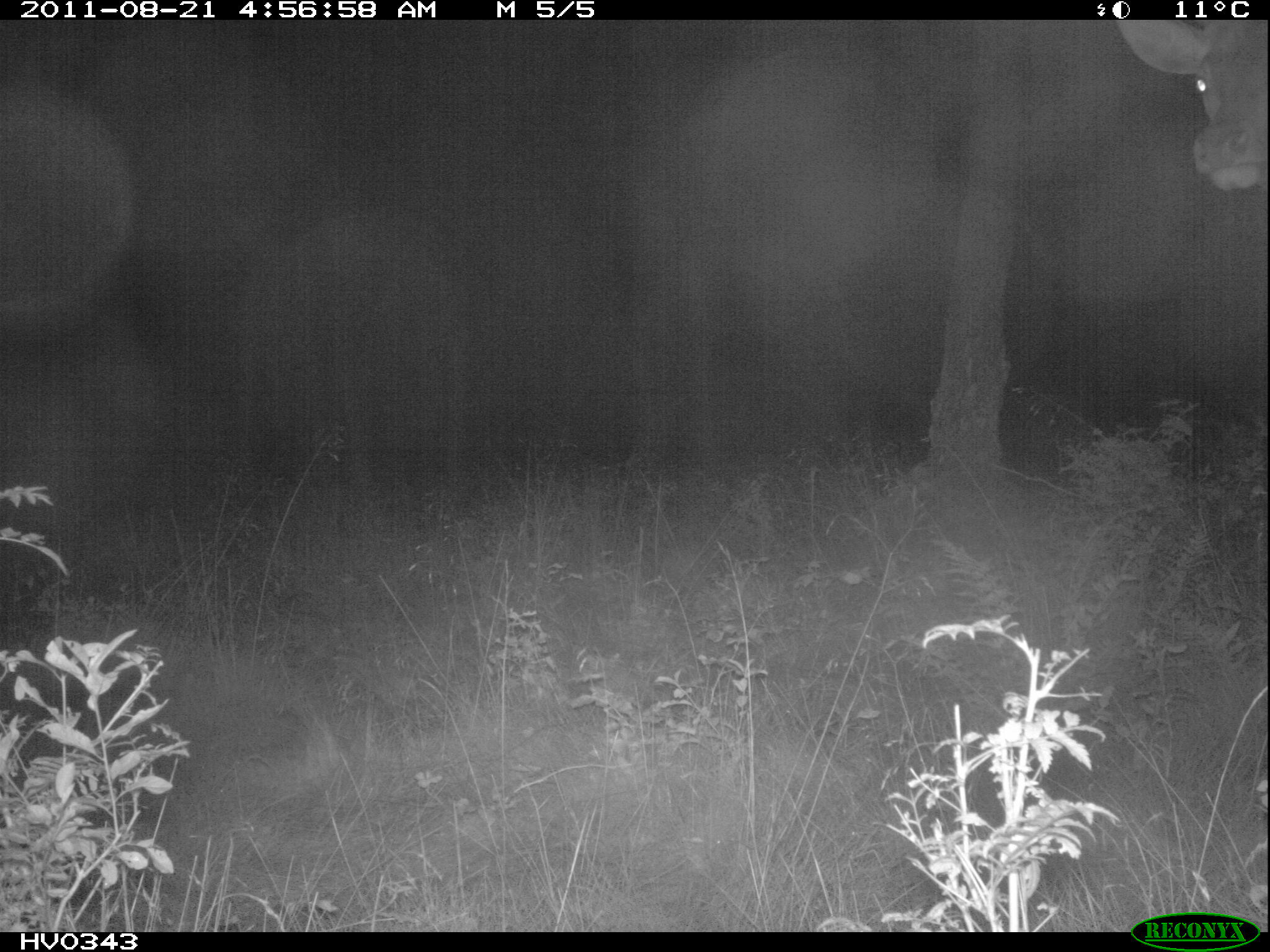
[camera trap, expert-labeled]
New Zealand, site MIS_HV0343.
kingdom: Animalia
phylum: Chordata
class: Mammalia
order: Artiodactyla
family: Cervidae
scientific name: Cervidae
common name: deer